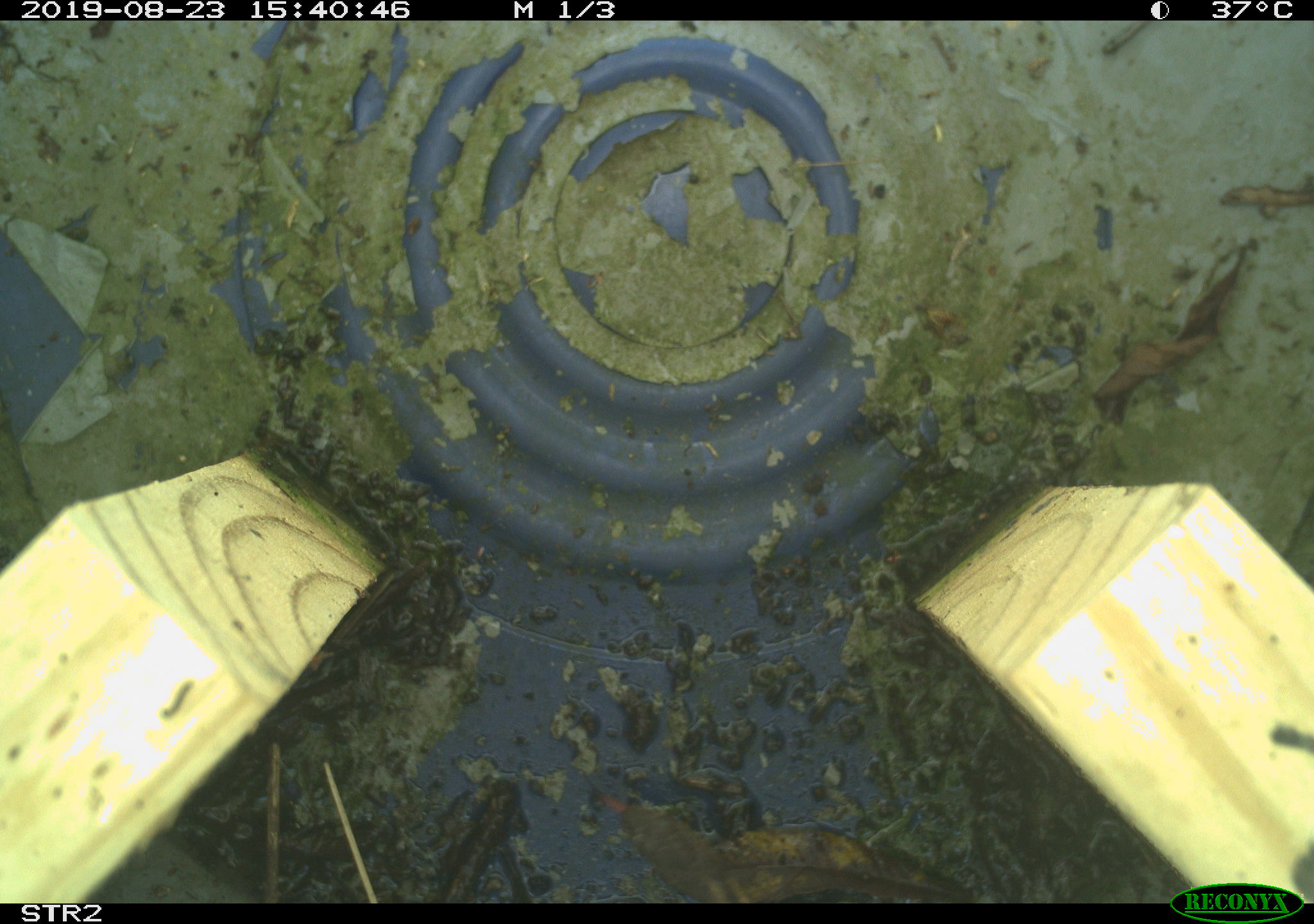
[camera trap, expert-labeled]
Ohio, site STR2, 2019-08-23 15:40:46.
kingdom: Animalia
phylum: Chordata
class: Reptilia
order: Squamata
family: Colubridae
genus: Thamnophis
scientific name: Thamnophis sirtalis sirtalis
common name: eastern gartersnake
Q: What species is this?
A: Eastern gartersnake (Thamnophis sirtalis sirtalis).